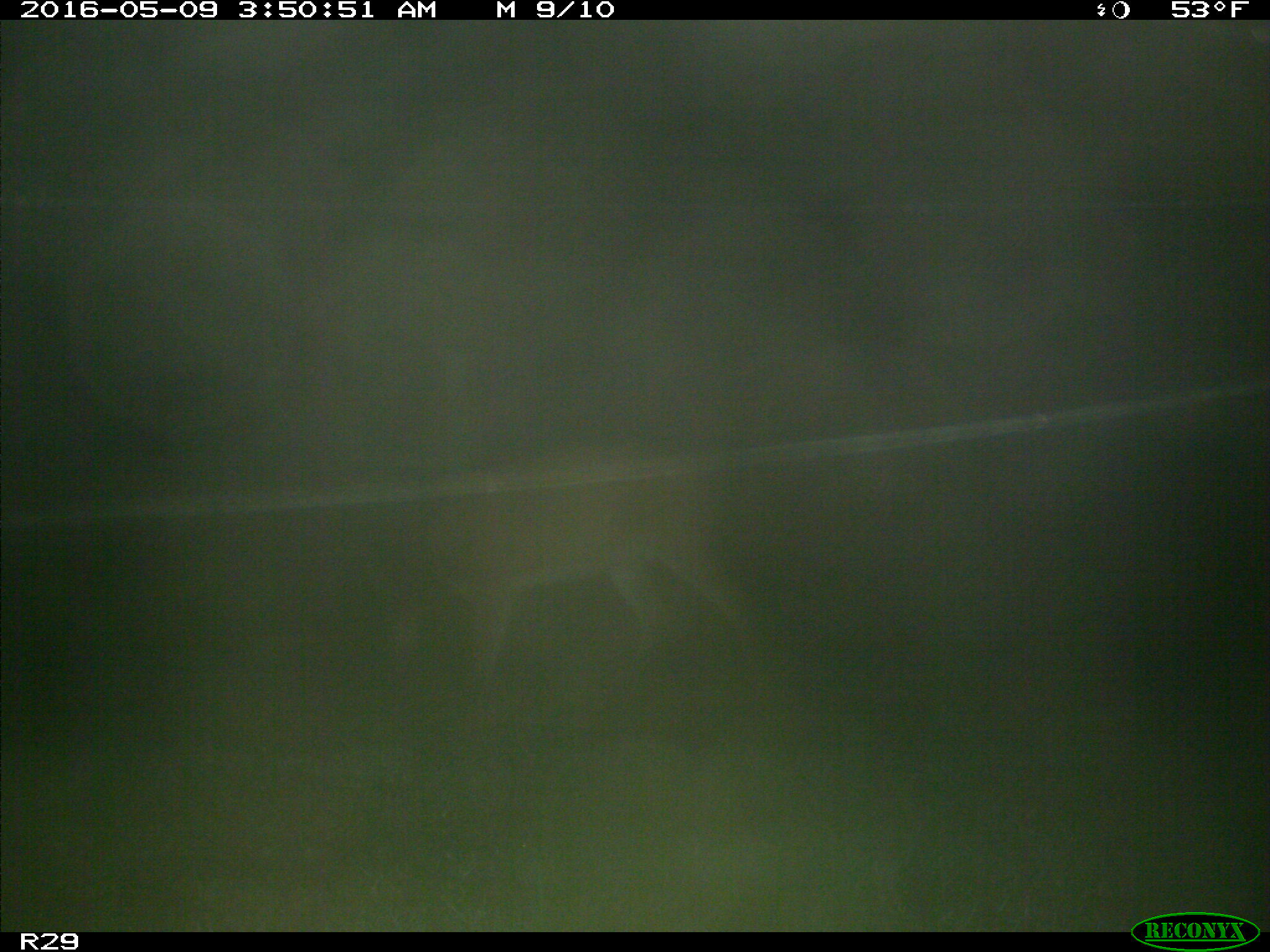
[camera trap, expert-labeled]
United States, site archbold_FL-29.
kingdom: Animalia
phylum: Chordata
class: Mammalia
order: Artiodactyla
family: Cervidae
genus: Odocoileus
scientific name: Odocoileus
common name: deer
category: unidentified deer